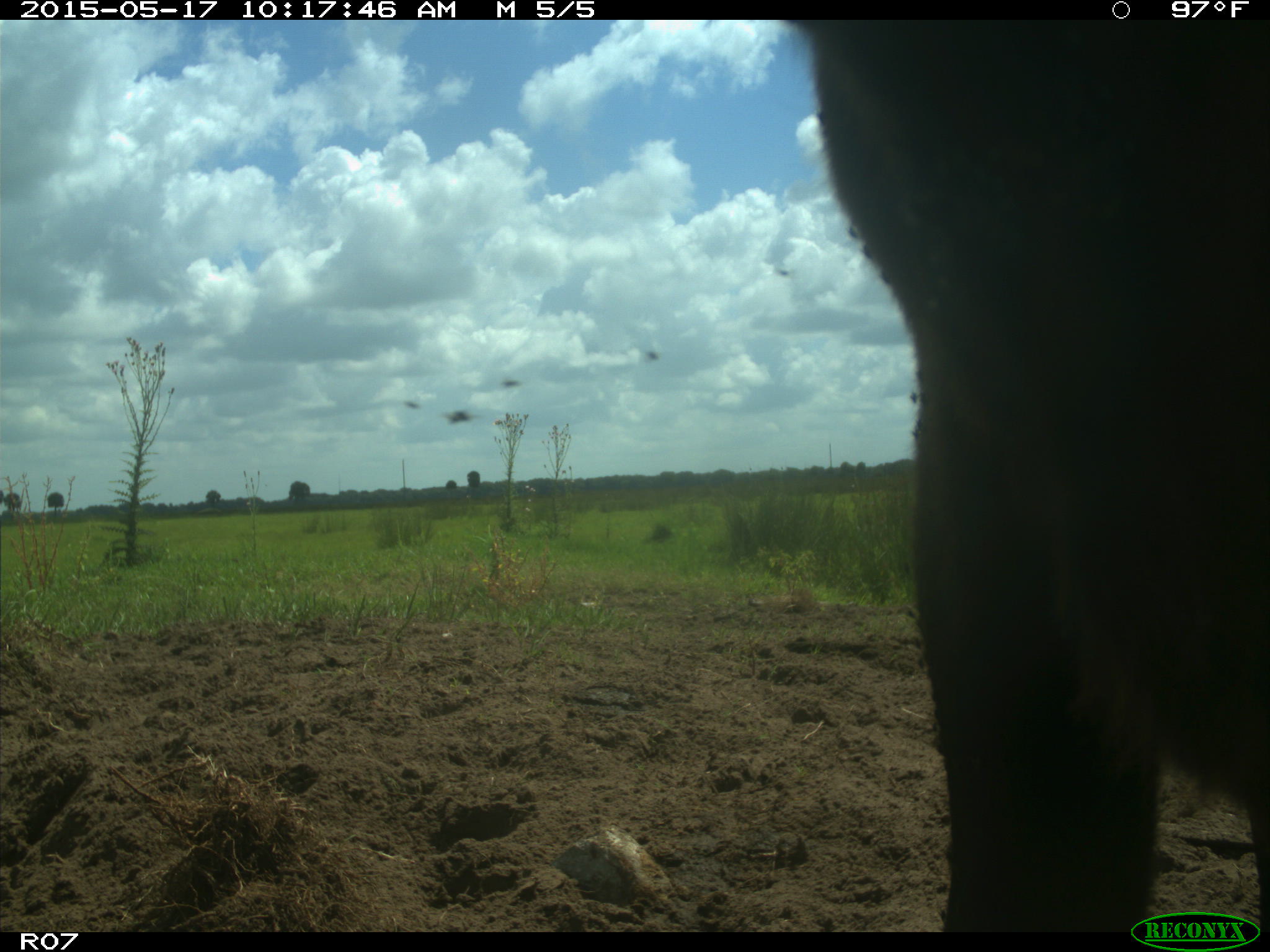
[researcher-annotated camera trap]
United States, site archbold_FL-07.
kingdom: Animalia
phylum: Chordata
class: Mammalia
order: Artiodactyla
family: Bovidae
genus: Bos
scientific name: Bos taurus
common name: domestic cow